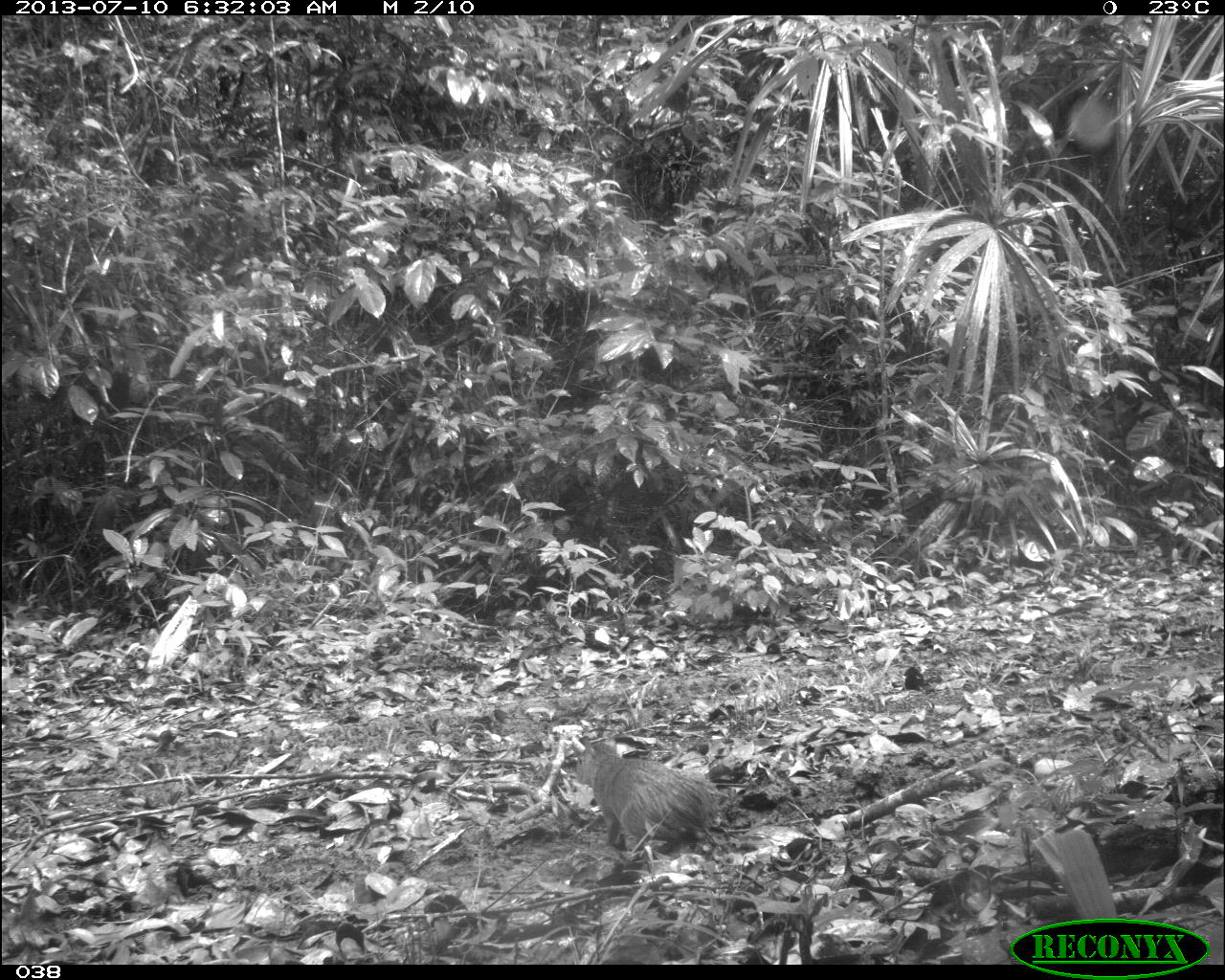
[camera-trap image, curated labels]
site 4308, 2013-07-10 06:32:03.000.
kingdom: Animalia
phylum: Chordata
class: Mammalia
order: Rodentia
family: Dasyproctidae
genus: Dasyprocta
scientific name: Dasyprocta punctata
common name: central american agouti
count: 1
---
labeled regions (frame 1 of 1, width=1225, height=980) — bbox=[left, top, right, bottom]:
dasyprocta punctata: bbox=[574, 736, 719, 852]